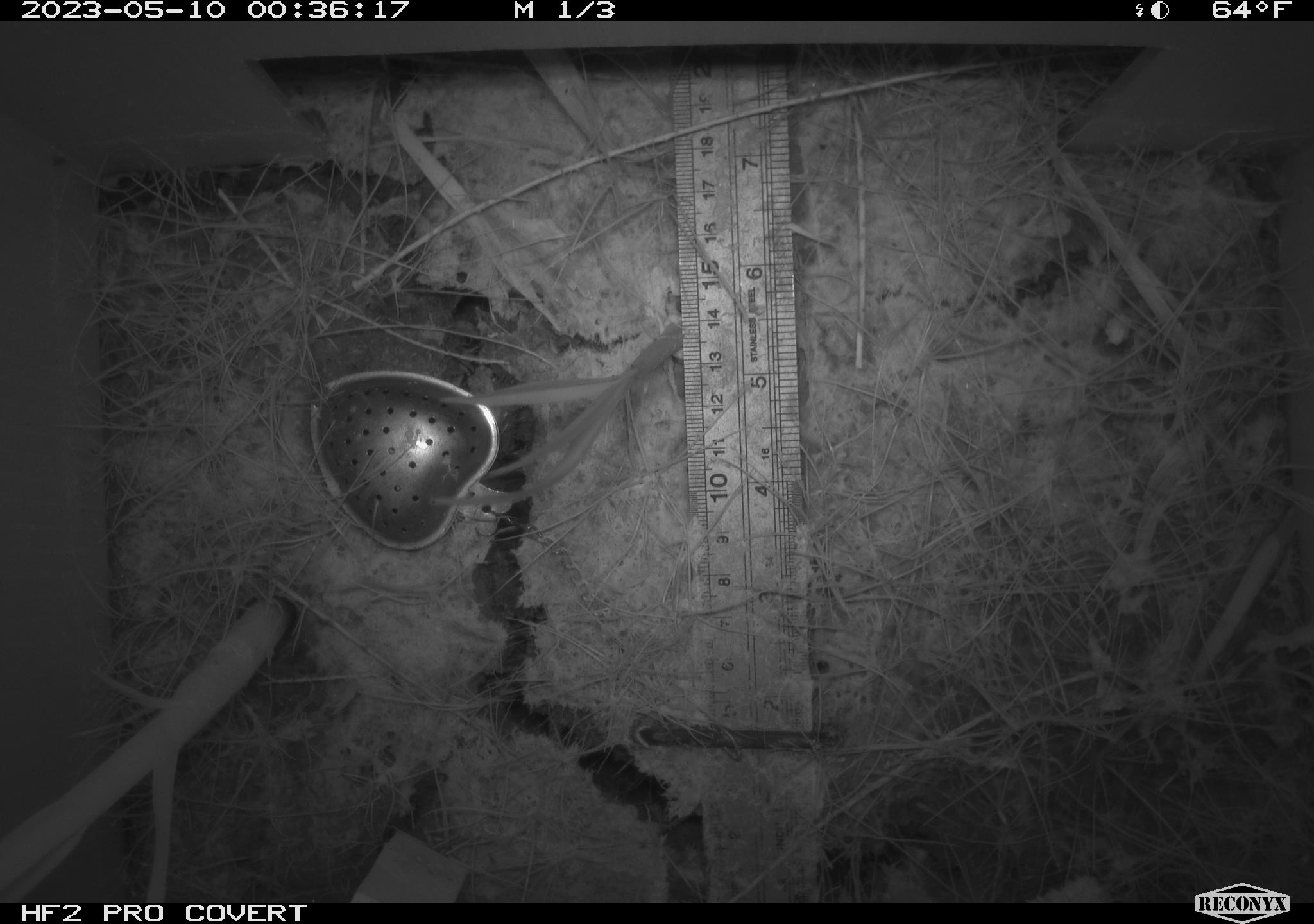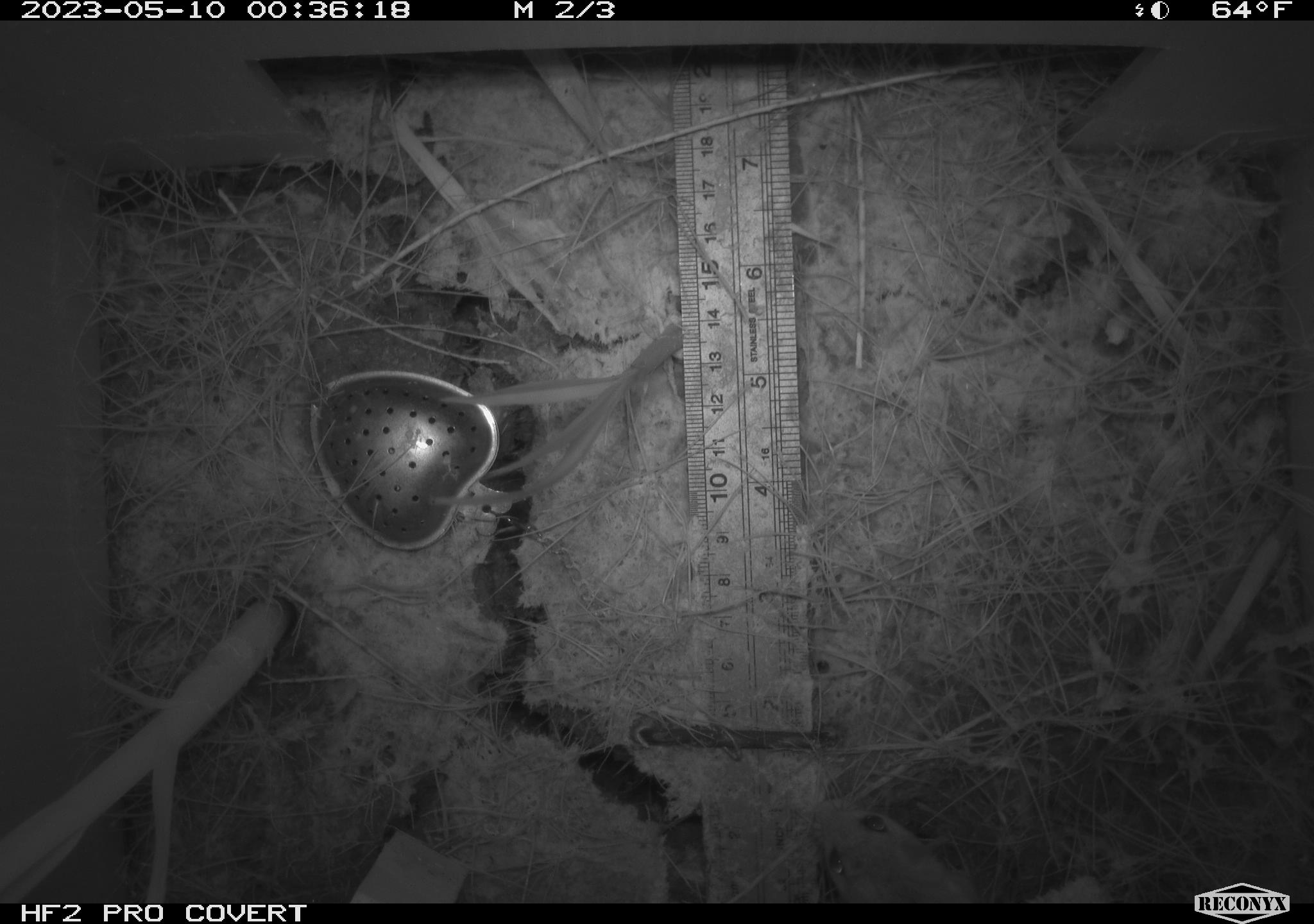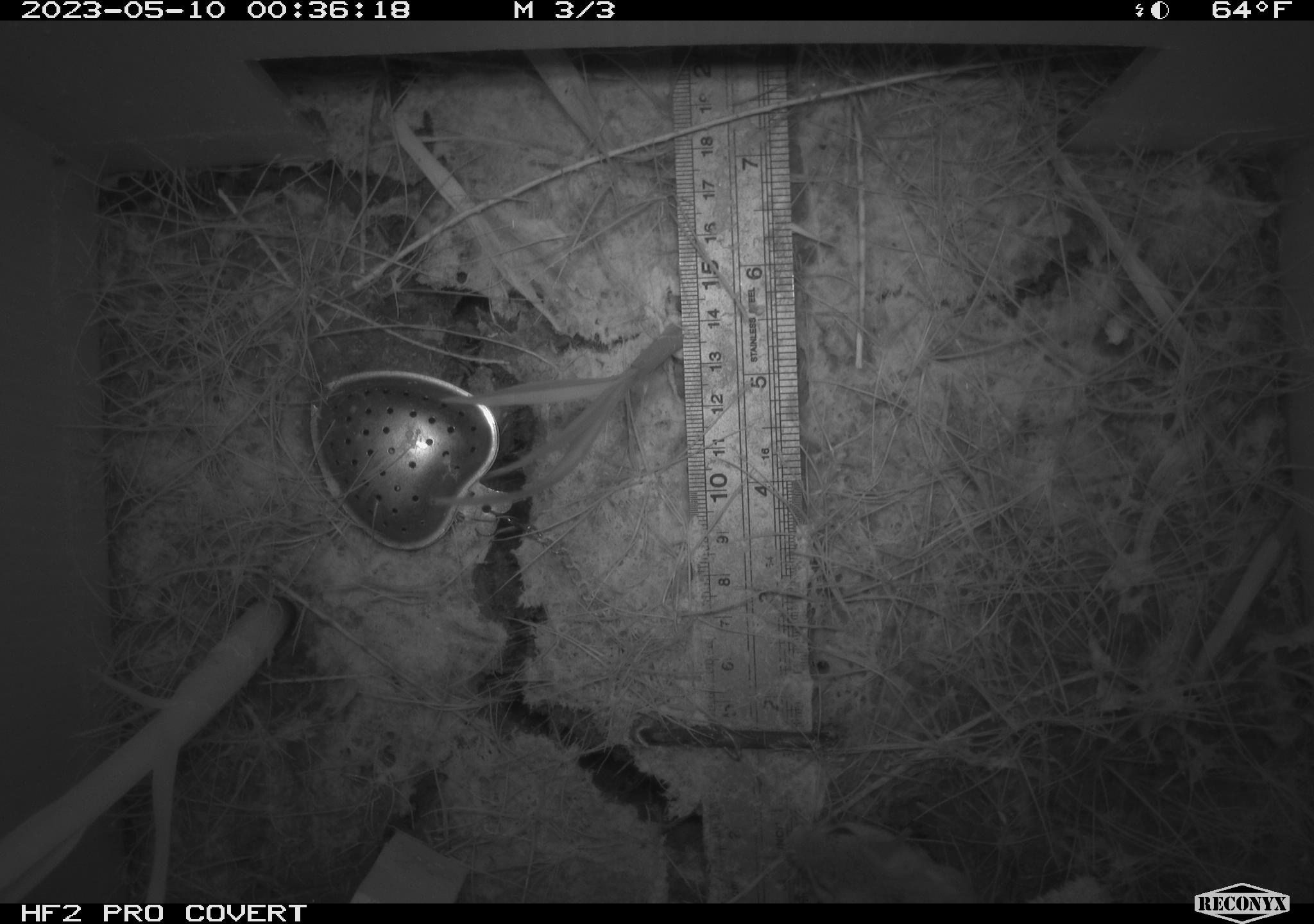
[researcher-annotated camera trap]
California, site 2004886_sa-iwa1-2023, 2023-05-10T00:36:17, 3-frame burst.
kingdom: Animalia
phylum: Chordata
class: Mammalia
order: Rodentia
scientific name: Rodentia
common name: mouse species